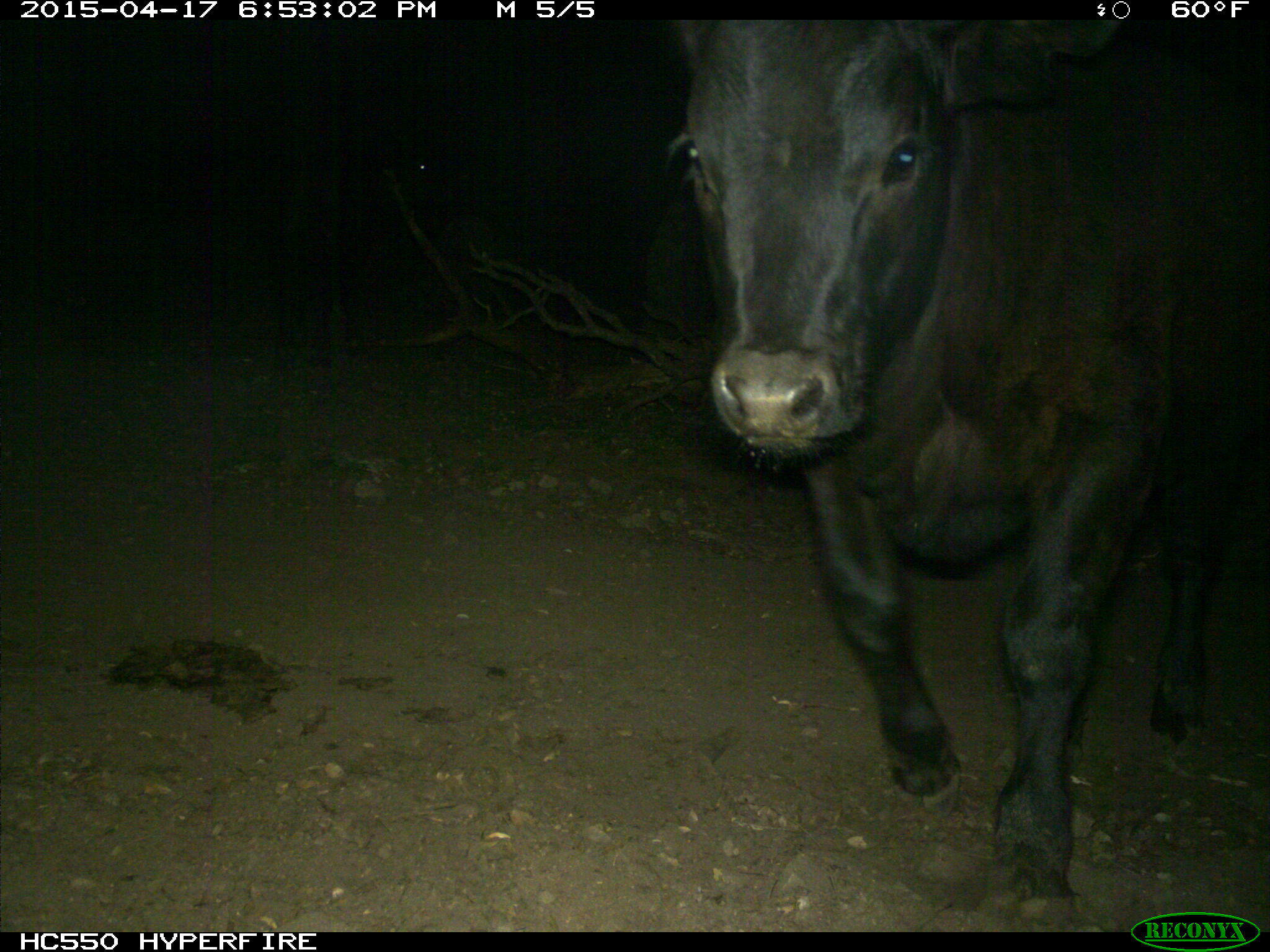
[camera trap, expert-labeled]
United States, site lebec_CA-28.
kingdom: Animalia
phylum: Chordata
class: Mammalia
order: Artiodactyla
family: Bovidae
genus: Bos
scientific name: Bos taurus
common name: domestic cow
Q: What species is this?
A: Bos taurus (domestic cow).